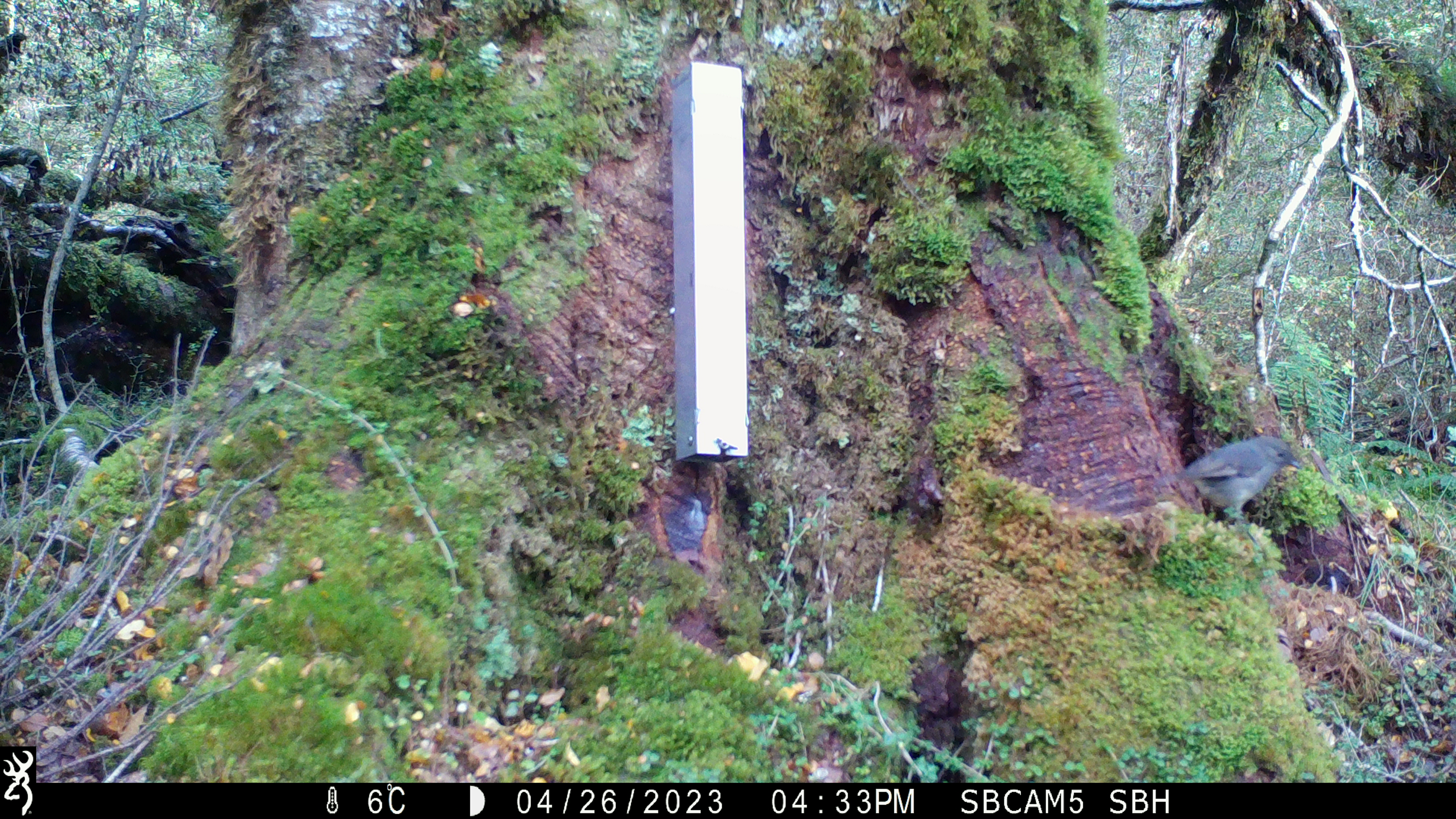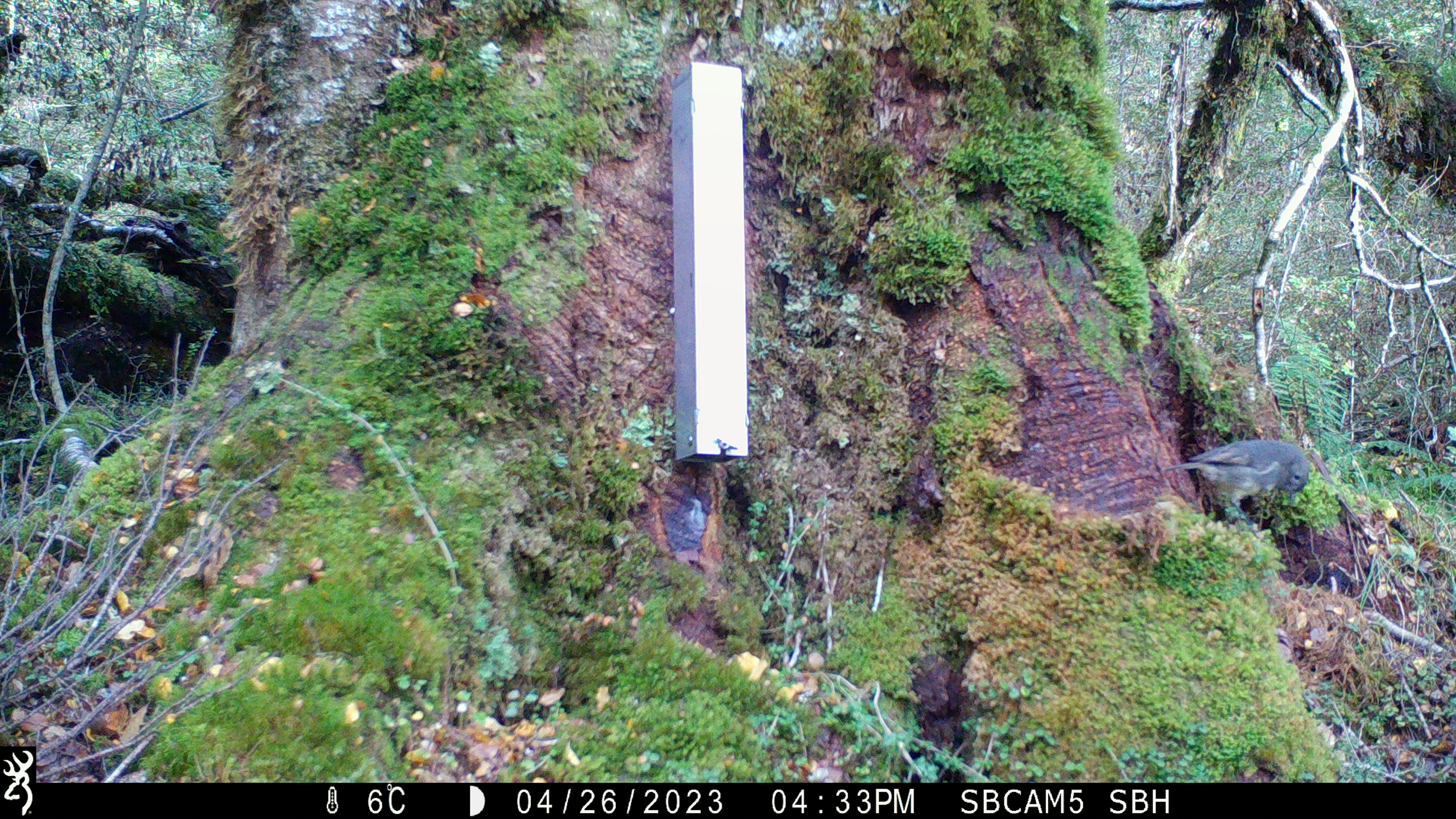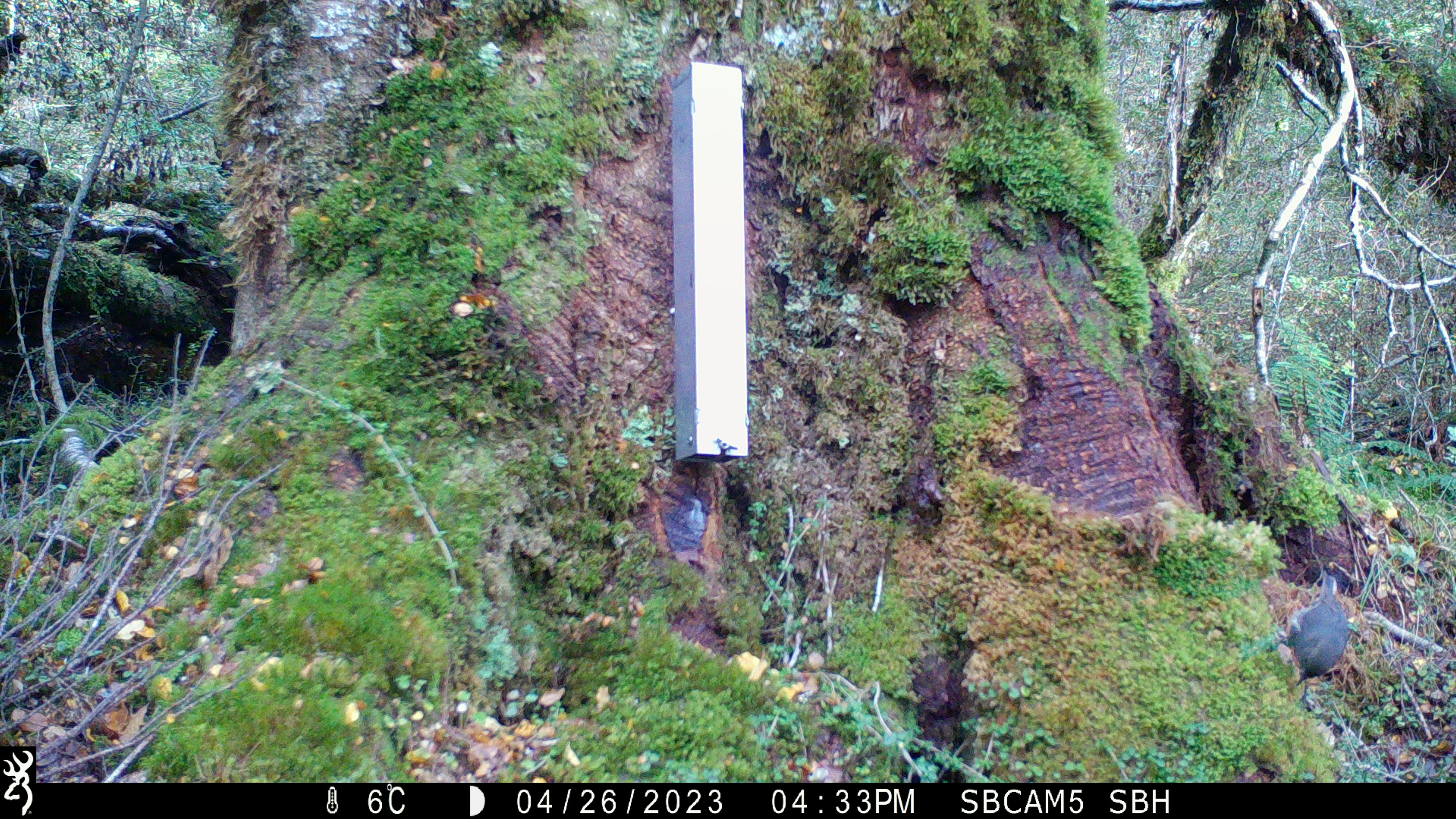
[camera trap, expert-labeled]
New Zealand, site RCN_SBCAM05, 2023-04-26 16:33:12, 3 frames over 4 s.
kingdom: Animalia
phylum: Chordata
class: Aves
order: Passeriformes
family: Petroicidae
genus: Petroica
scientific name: Petroica australis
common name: new zealand robin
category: robin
Robin (new zealand robin) (Petroica australis).